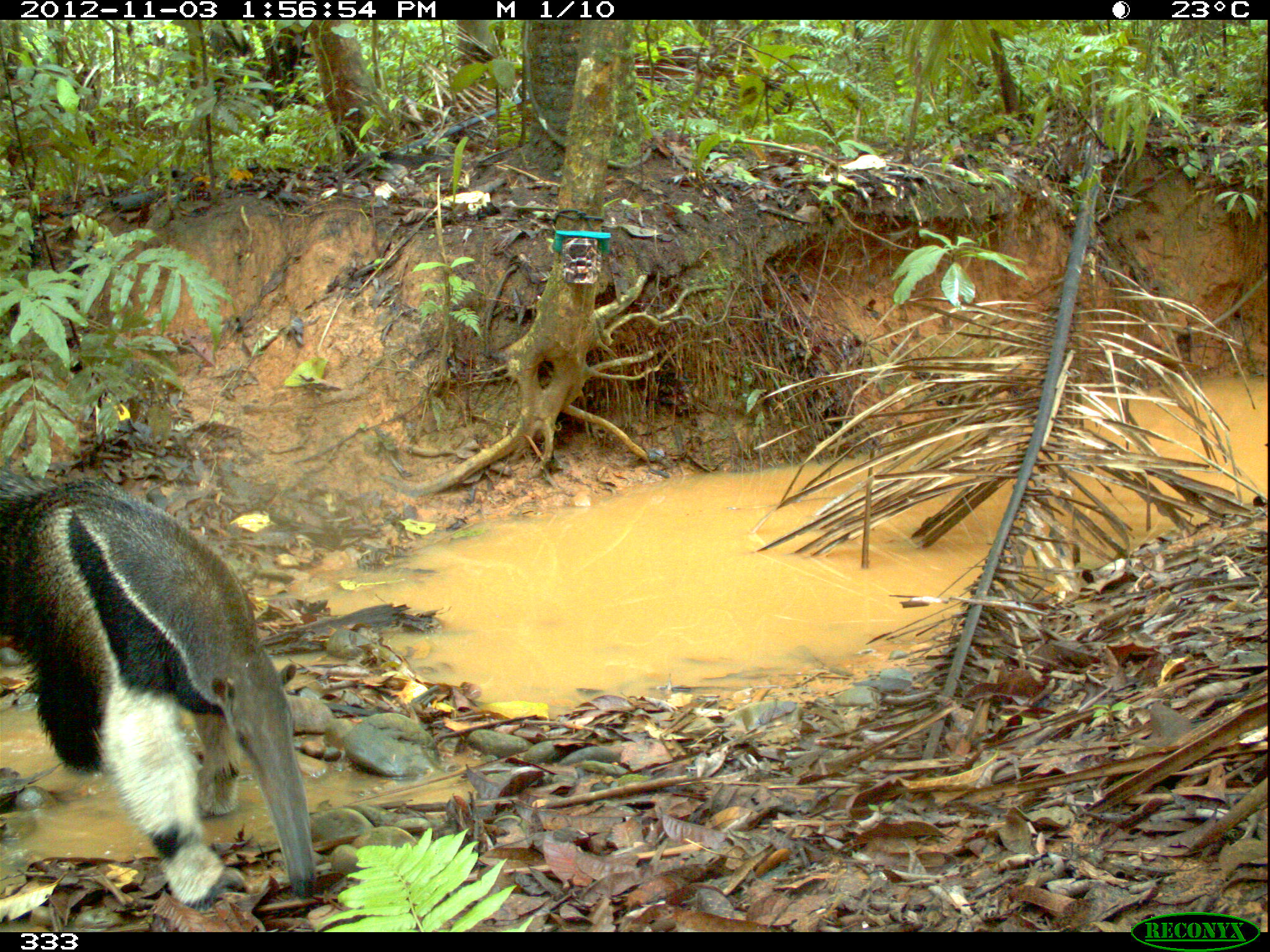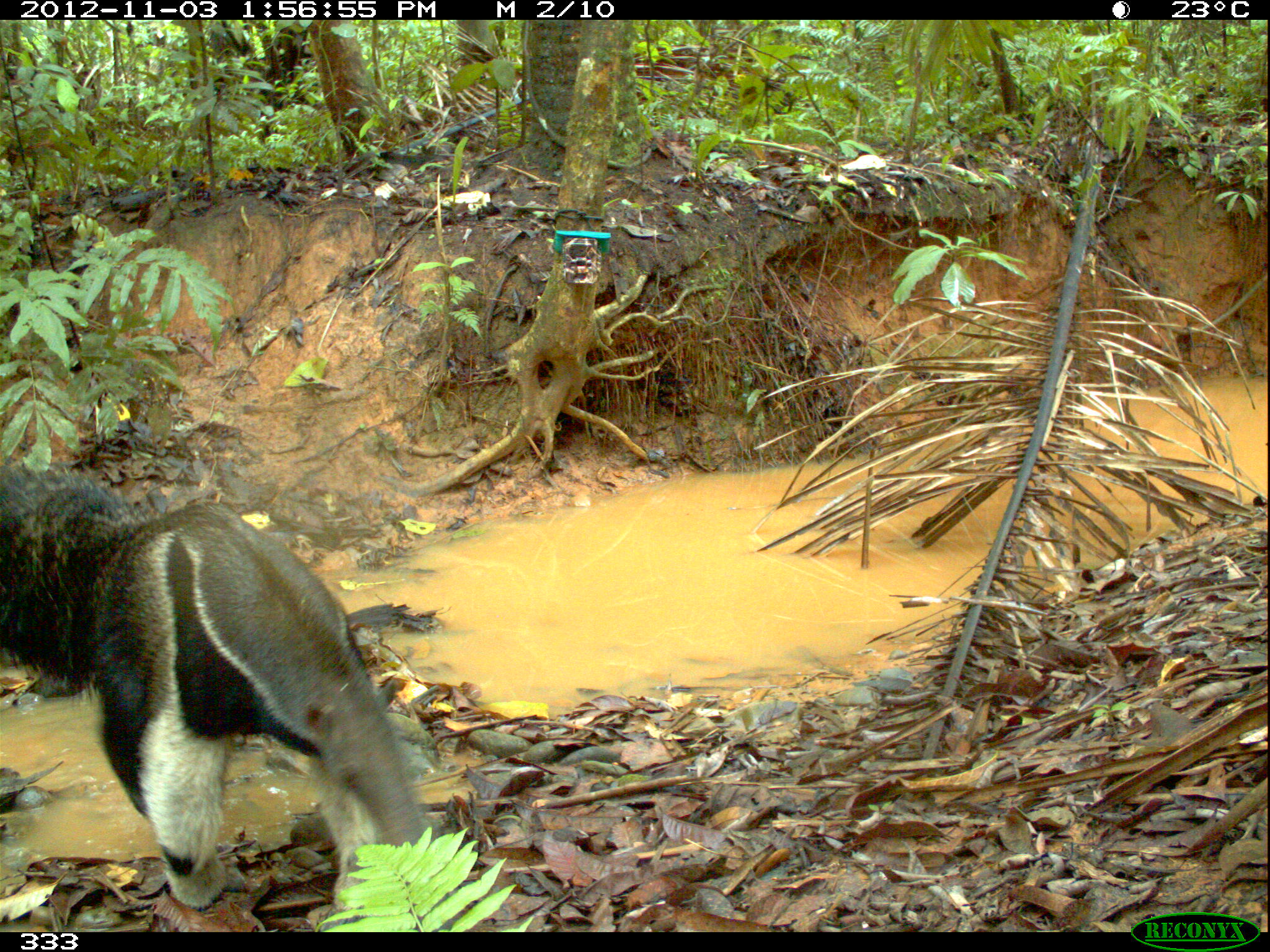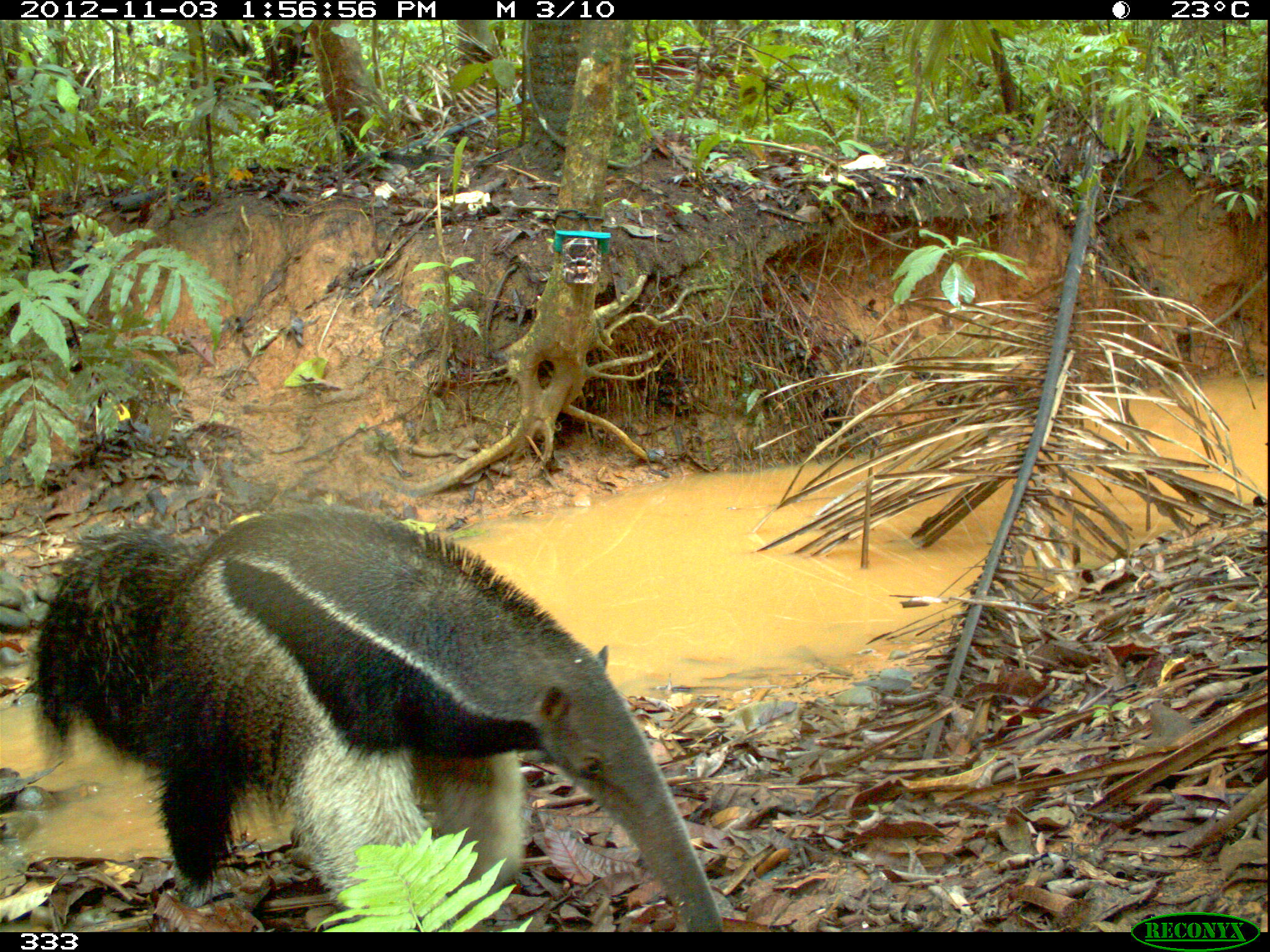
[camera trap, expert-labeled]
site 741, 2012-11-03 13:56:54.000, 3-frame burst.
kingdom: Animalia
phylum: Chordata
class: Mammalia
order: Pilosa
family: Myrmecophagidae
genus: Myrmecophaga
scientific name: Myrmecophaga tridactyla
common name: giant anteater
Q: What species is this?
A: Myrmecophaga tridactyla (giant anteater).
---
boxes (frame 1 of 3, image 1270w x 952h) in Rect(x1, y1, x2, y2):
myrmecophaga tridactyla: Rect(0, 467, 319, 913)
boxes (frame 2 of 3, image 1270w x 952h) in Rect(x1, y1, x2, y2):
myrmecophaga tridactyla: Rect(0, 452, 439, 931)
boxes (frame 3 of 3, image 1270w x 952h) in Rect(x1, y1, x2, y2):
myrmecophaga tridactyla: Rect(20, 503, 721, 932)